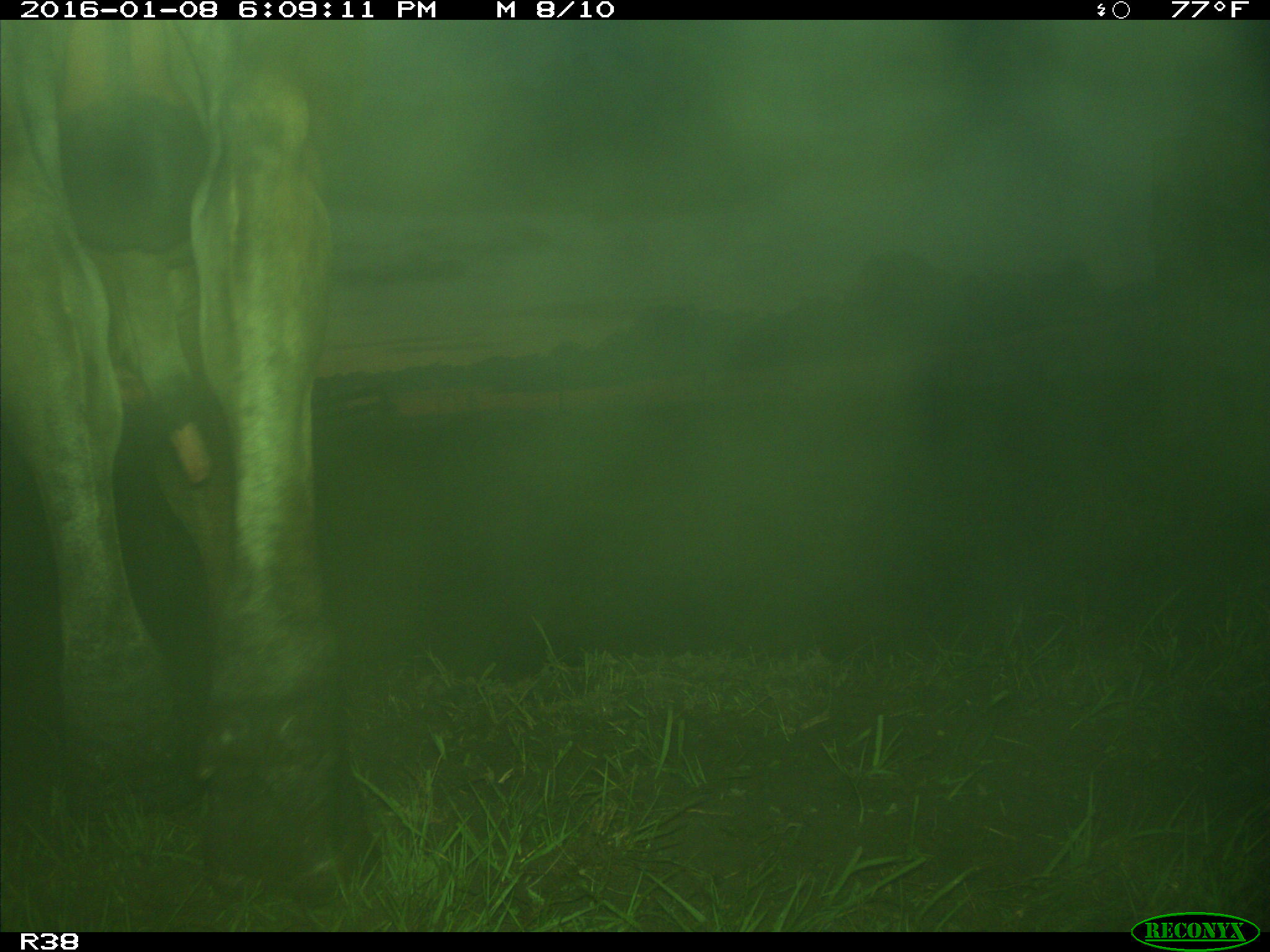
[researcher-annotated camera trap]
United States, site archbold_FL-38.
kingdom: Animalia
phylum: Chordata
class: Mammalia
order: Artiodactyla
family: Bovidae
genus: Bos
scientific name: Bos taurus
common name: domestic cow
Bos taurus (domestic cow).